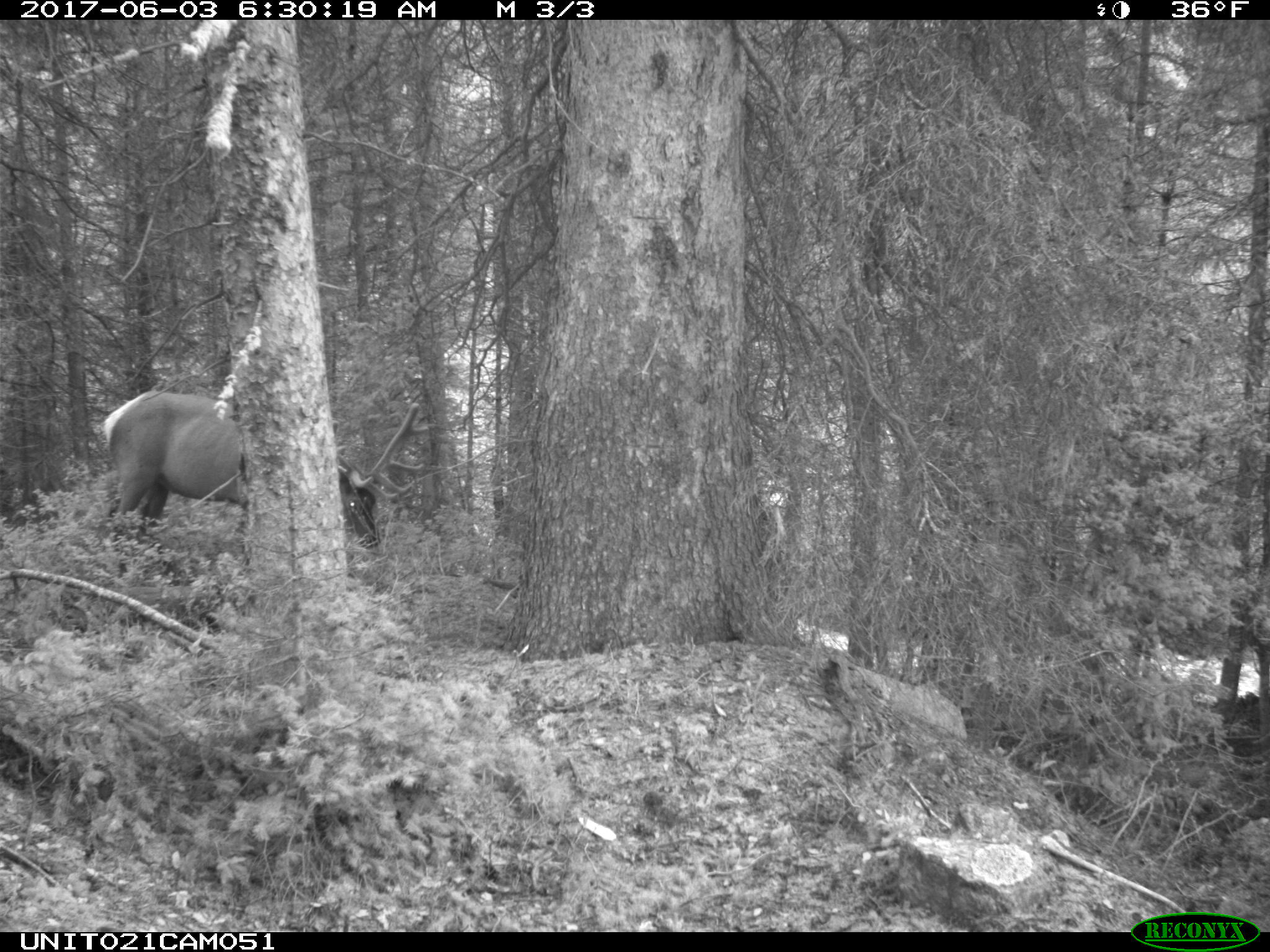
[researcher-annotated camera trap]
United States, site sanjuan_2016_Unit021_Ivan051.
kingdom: Animalia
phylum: Chordata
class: Mammalia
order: Artiodactyla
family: Cervidae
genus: Cervus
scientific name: Cervus elaphus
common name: red deer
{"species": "Cervus elaphus (red deer)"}